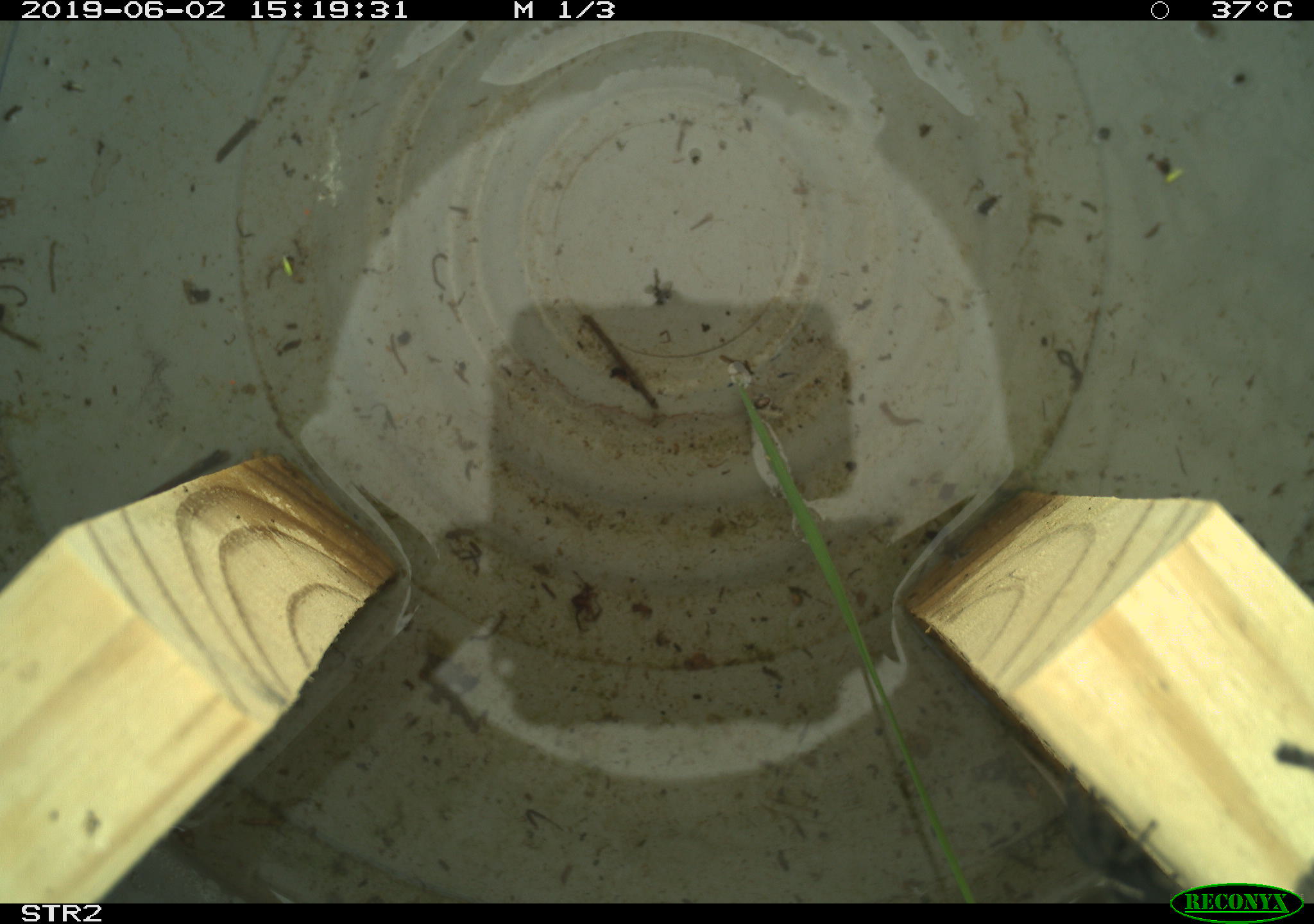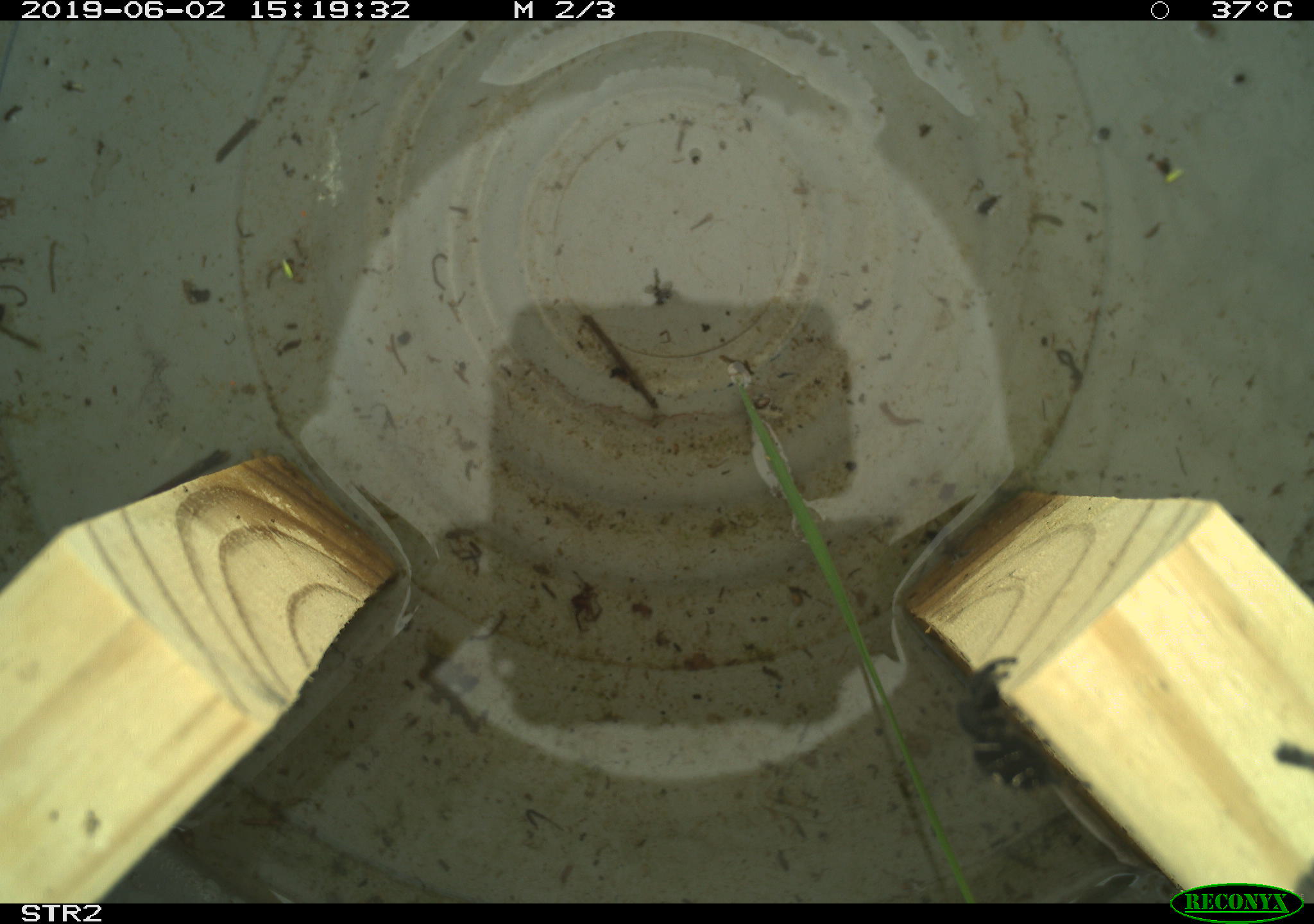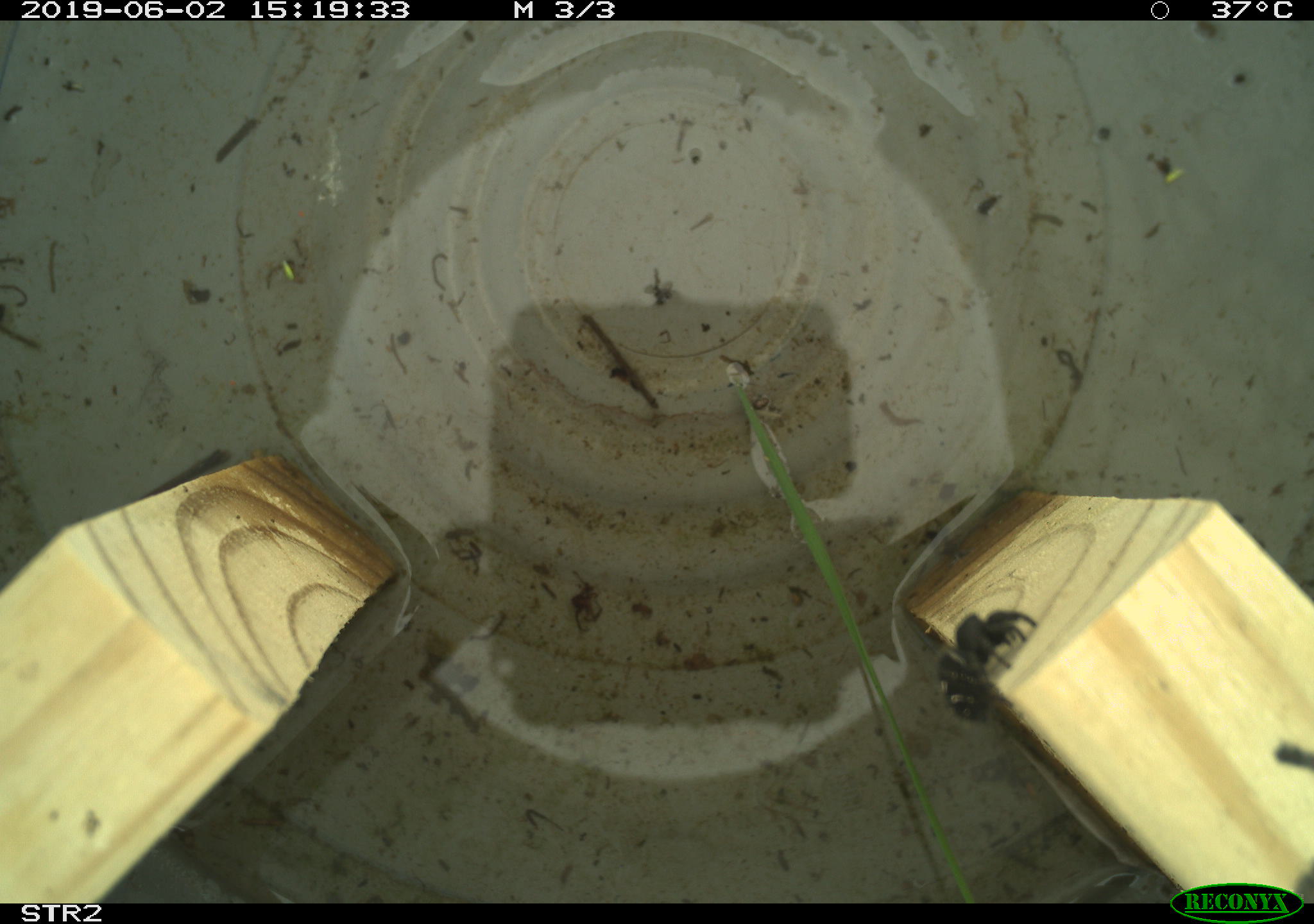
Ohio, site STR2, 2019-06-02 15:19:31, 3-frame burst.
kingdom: Animalia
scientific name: Animalia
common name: animal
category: invertebrate